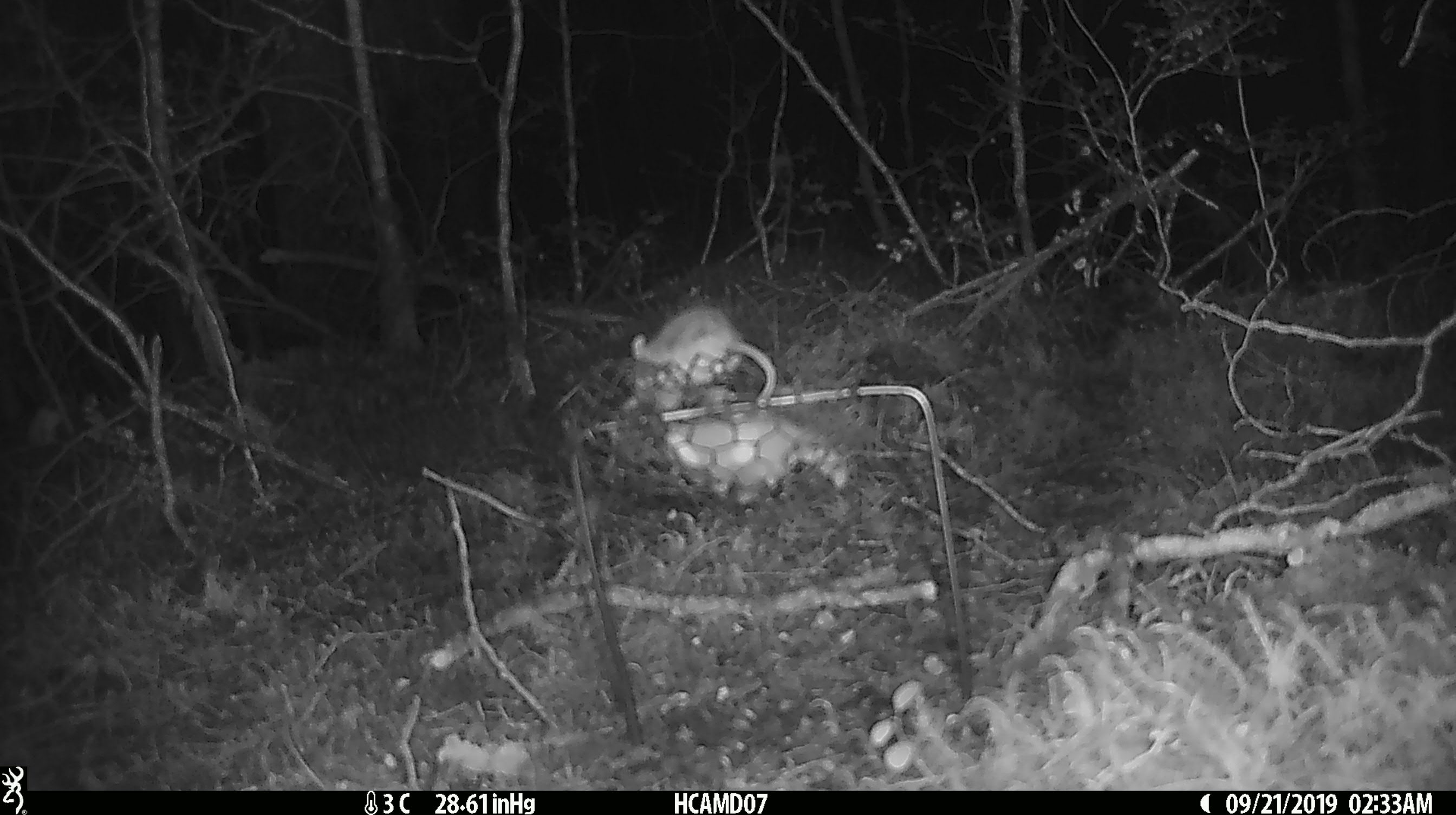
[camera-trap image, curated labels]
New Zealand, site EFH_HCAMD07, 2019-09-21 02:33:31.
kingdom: Animalia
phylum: Chordata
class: Mammalia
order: Rodentia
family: Muridae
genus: Mus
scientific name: Mus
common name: mouse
Mouse (Mus).